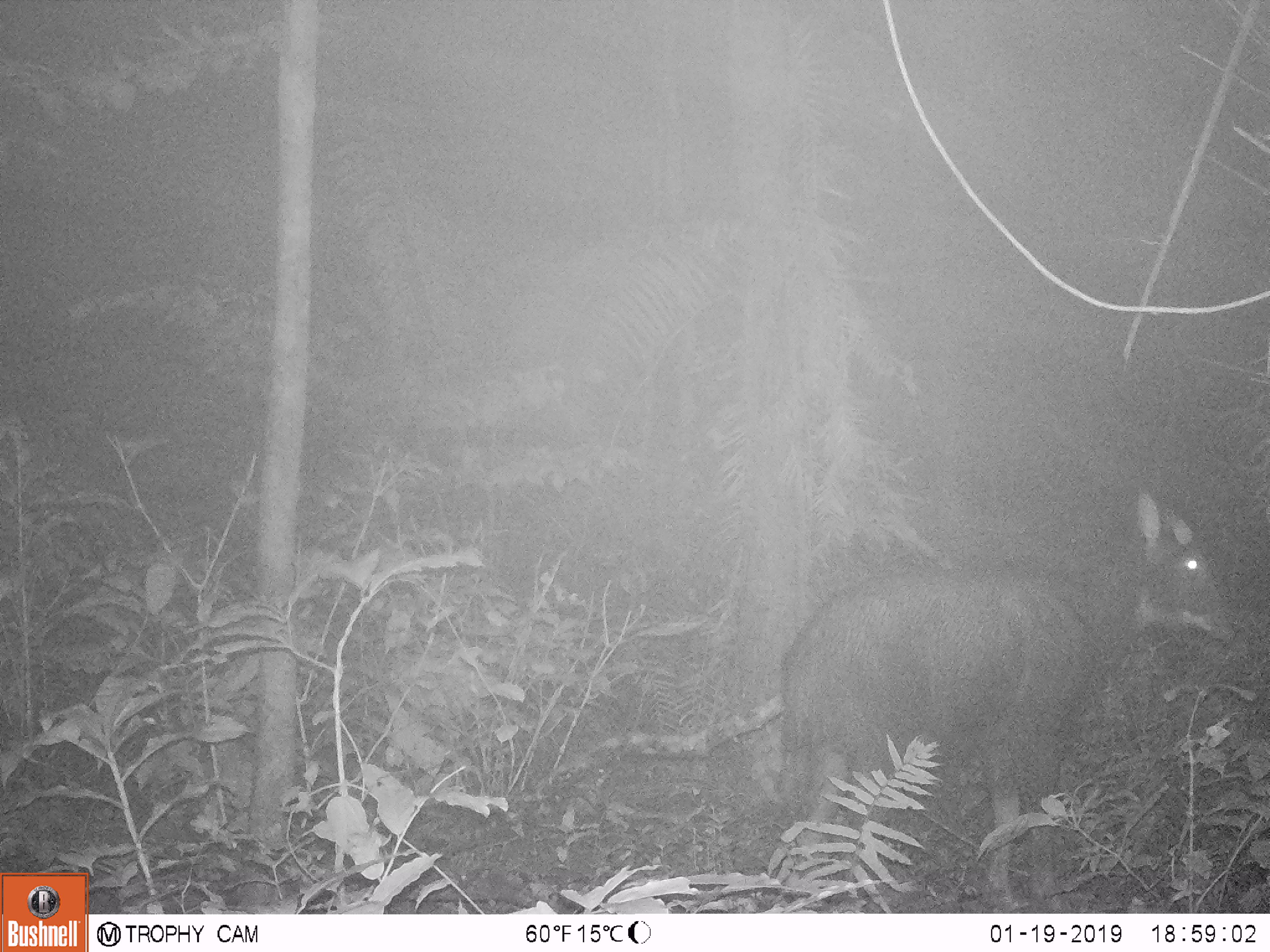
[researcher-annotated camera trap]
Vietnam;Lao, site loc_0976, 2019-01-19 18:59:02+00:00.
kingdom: Animalia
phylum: Chordata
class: Mammalia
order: Artiodactyla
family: Bovidae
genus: Capricornis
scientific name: Capricornis sumatraensis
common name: chinese serow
Chinese serow (Capricornis sumatraensis). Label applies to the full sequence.